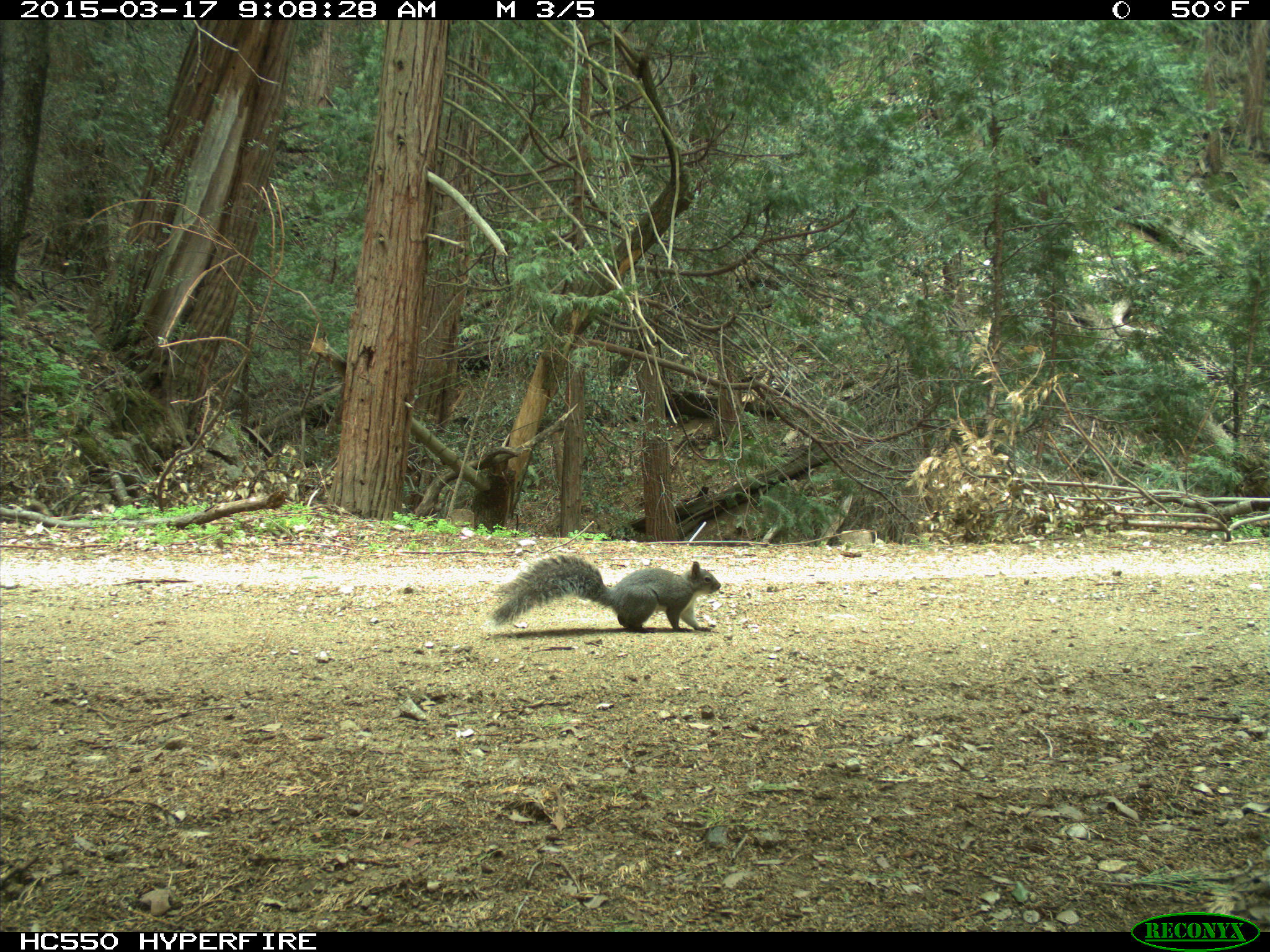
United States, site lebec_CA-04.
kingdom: Animalia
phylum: Chordata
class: Mammalia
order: Rodentia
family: Sciuridae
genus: Sciurus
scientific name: Sciurus carolinensis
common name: eastern gray squirrel